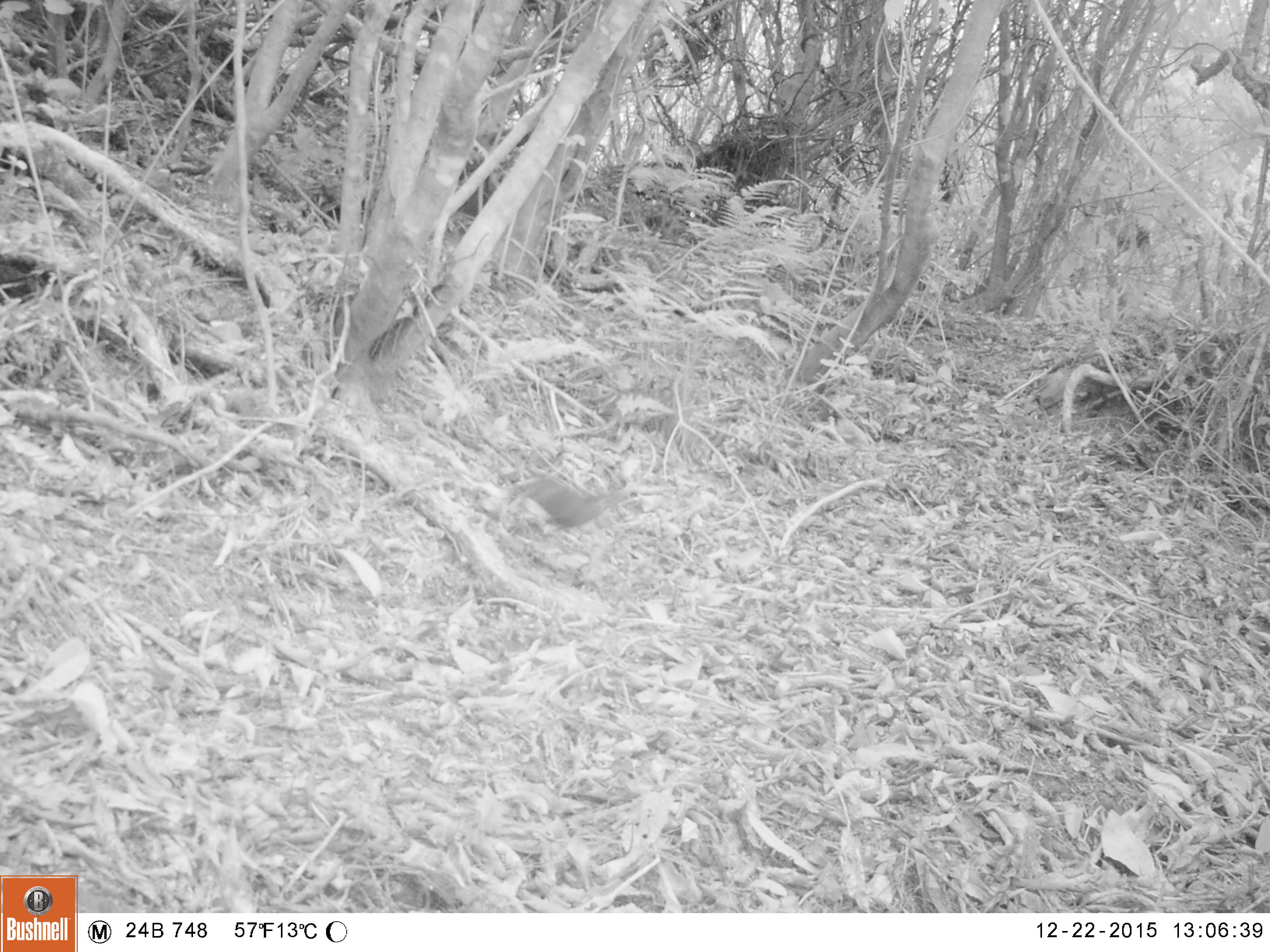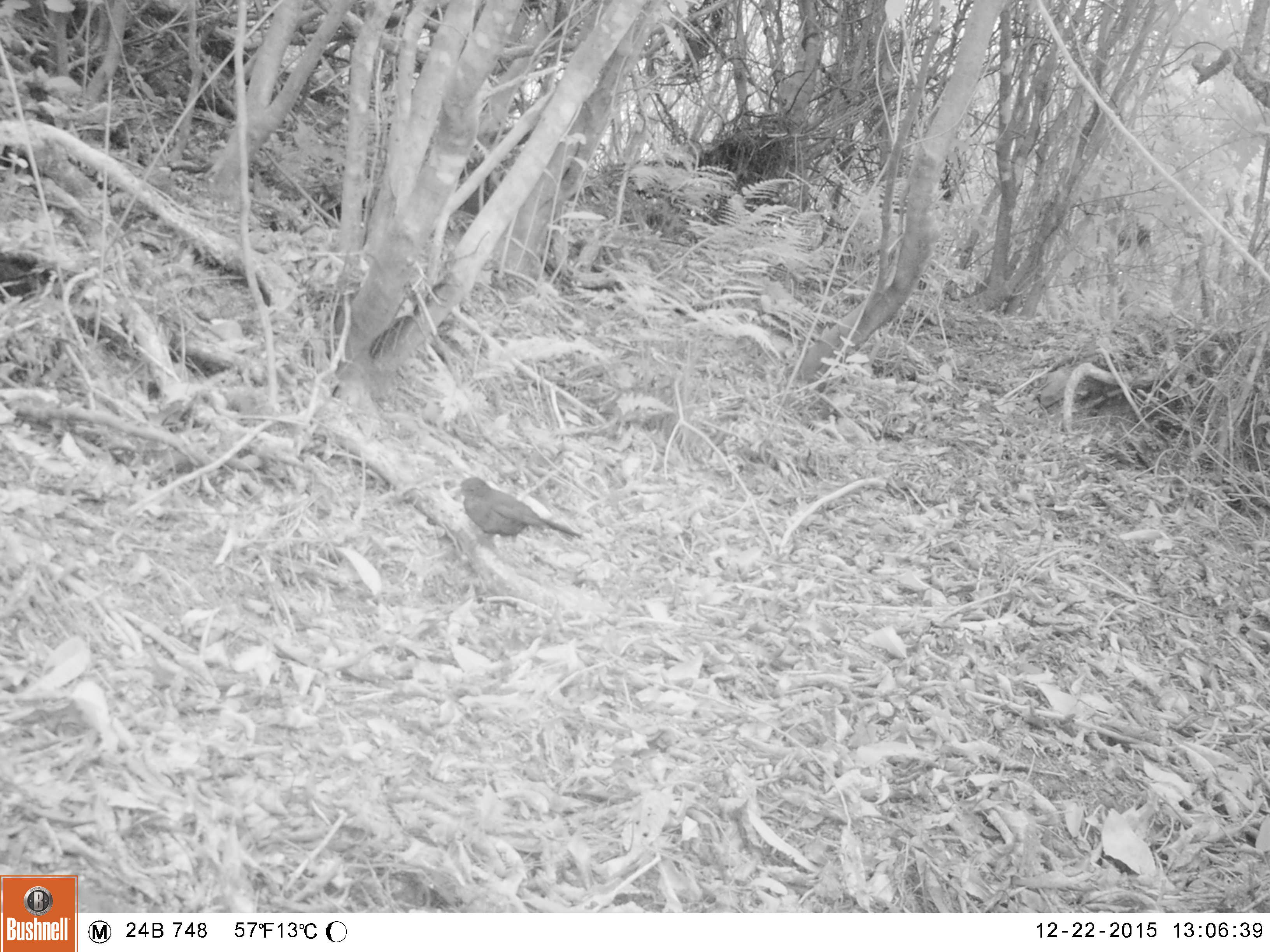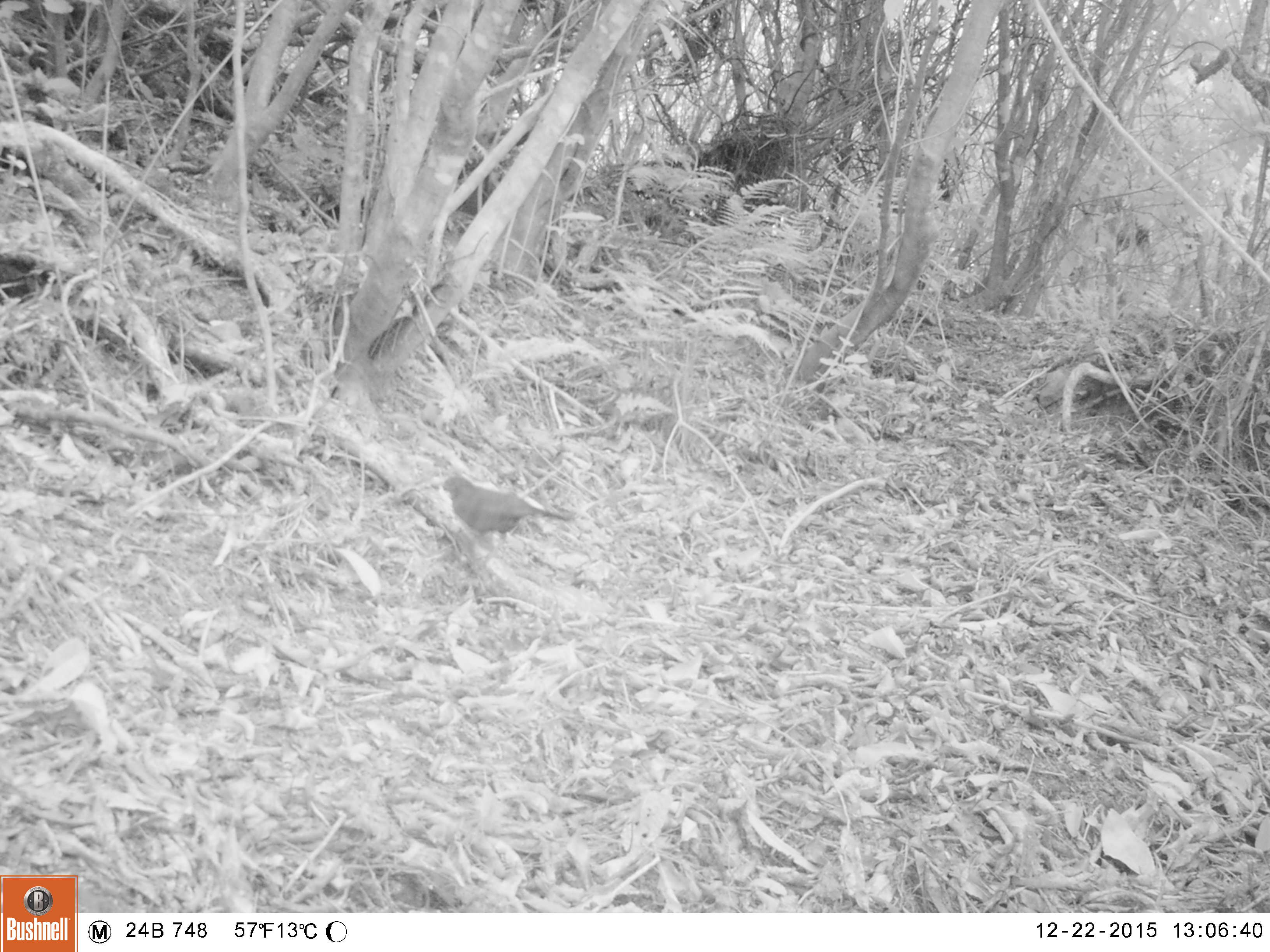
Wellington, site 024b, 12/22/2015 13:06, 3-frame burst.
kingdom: Animalia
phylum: Chordata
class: Aves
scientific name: Aves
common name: bird